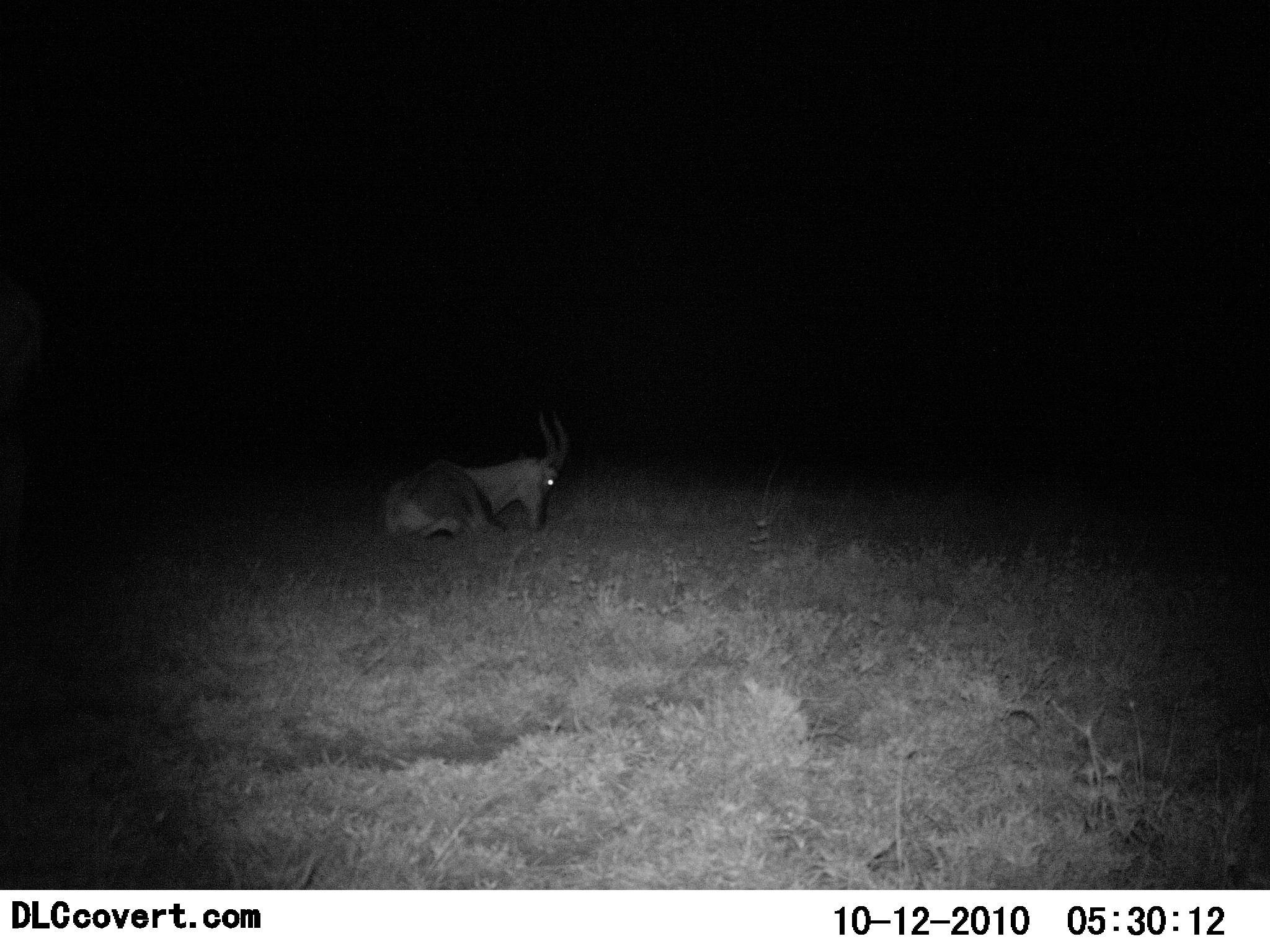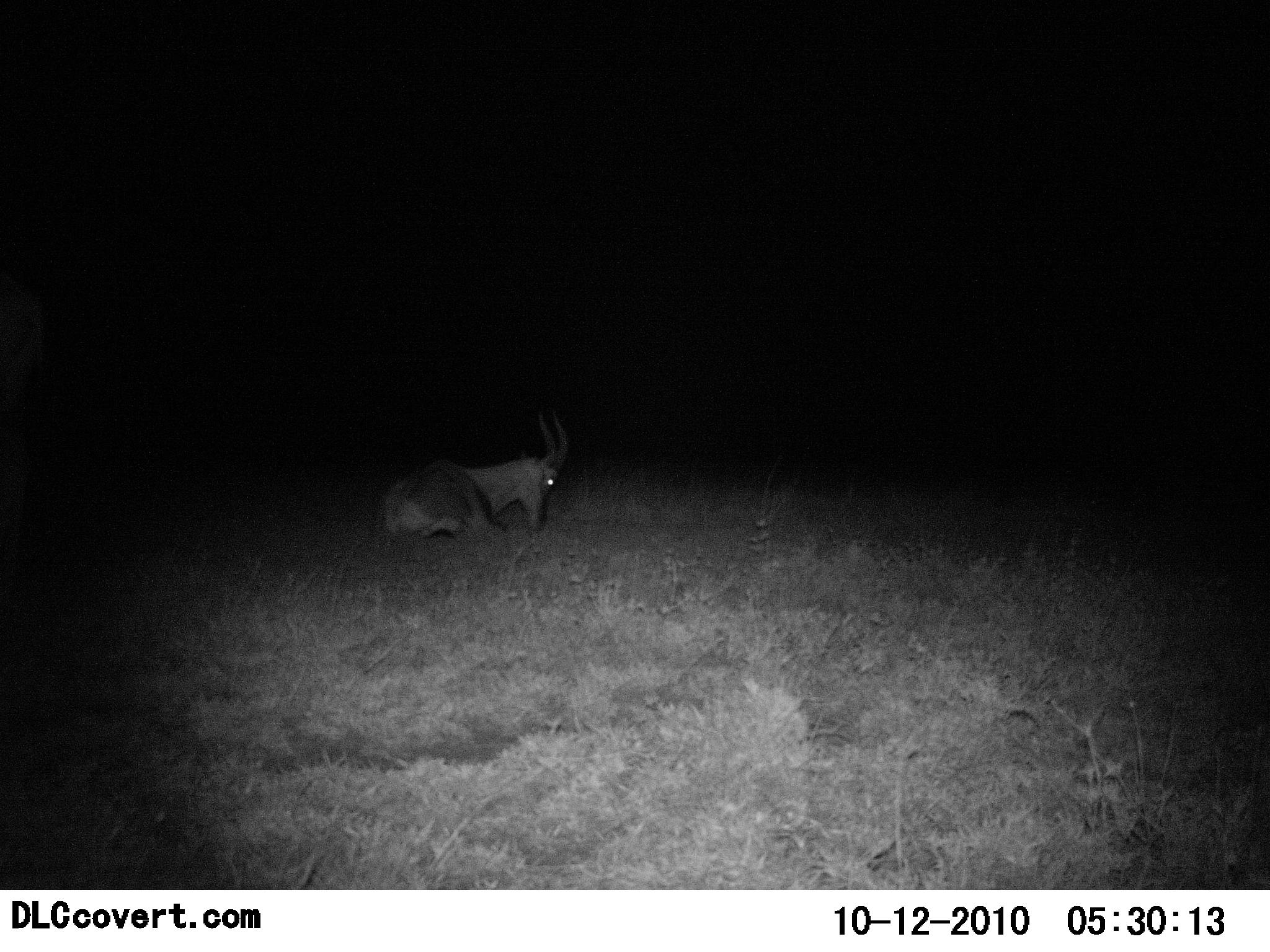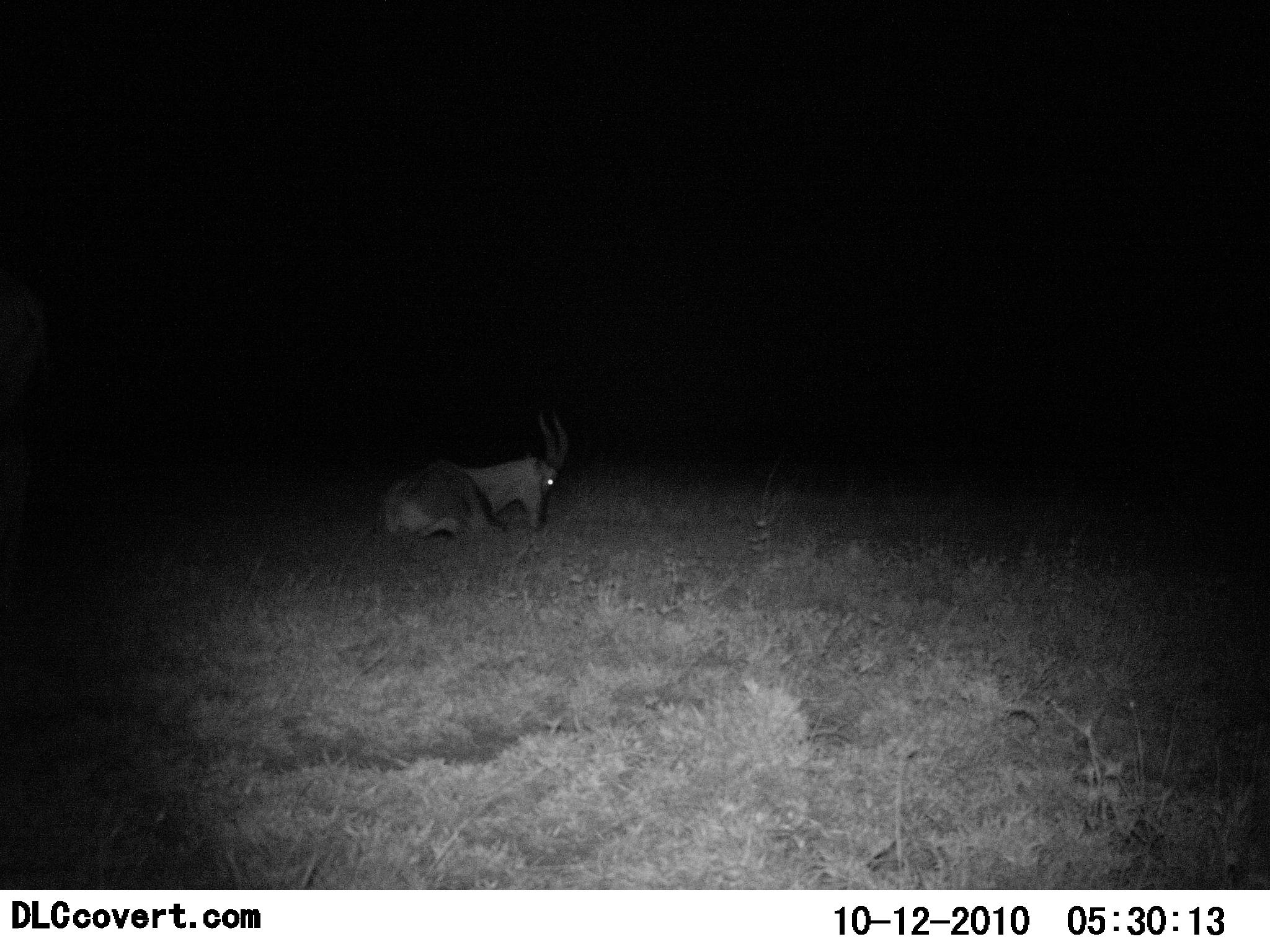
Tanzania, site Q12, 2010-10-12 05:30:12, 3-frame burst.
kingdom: Animalia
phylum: Chordata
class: Mammalia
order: Artiodactyla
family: Bovidae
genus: Alcelaphus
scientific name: Alcelaphus buselaphus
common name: hartebeest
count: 1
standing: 0%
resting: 100%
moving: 0%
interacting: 0%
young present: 0%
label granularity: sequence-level